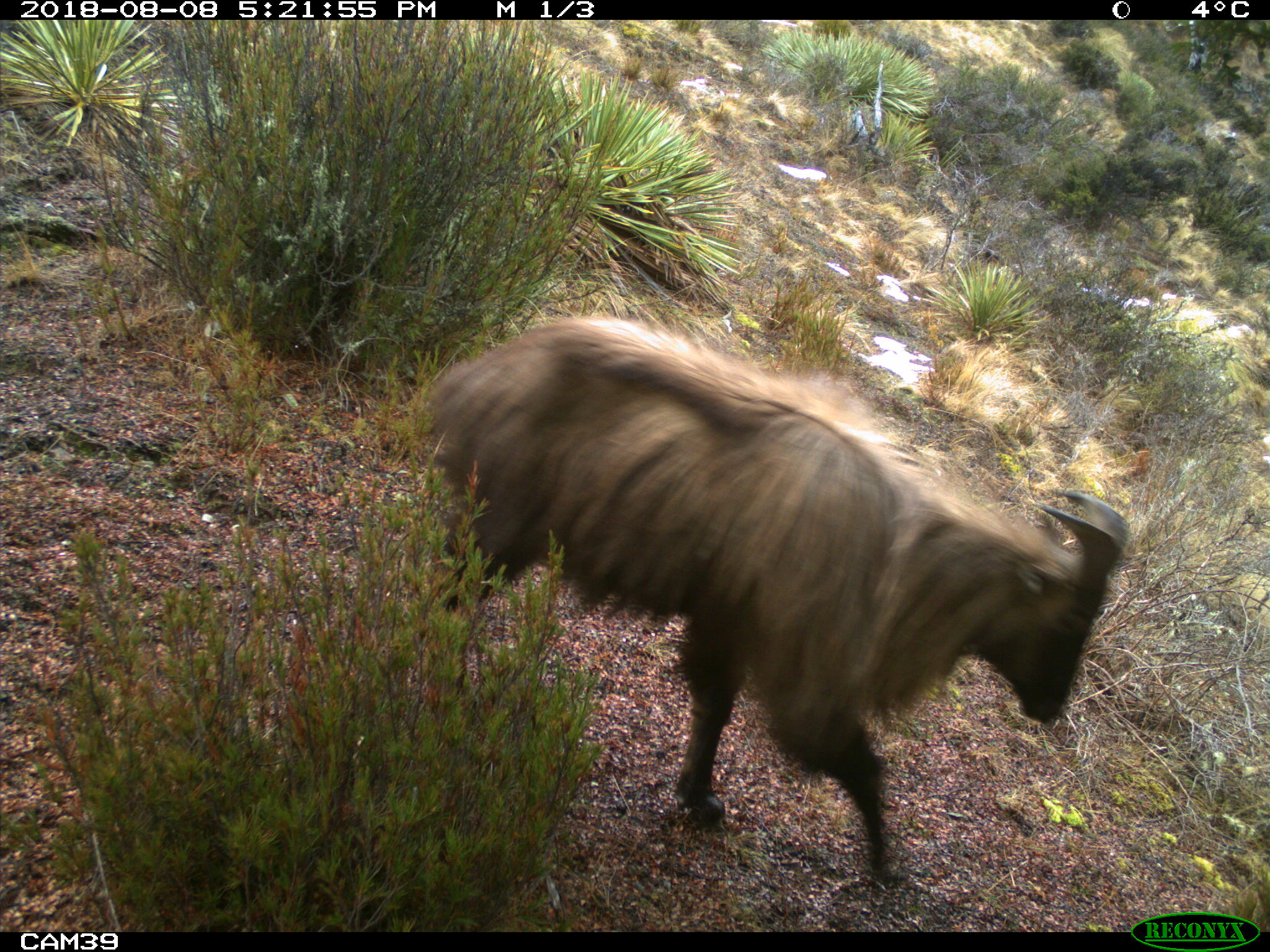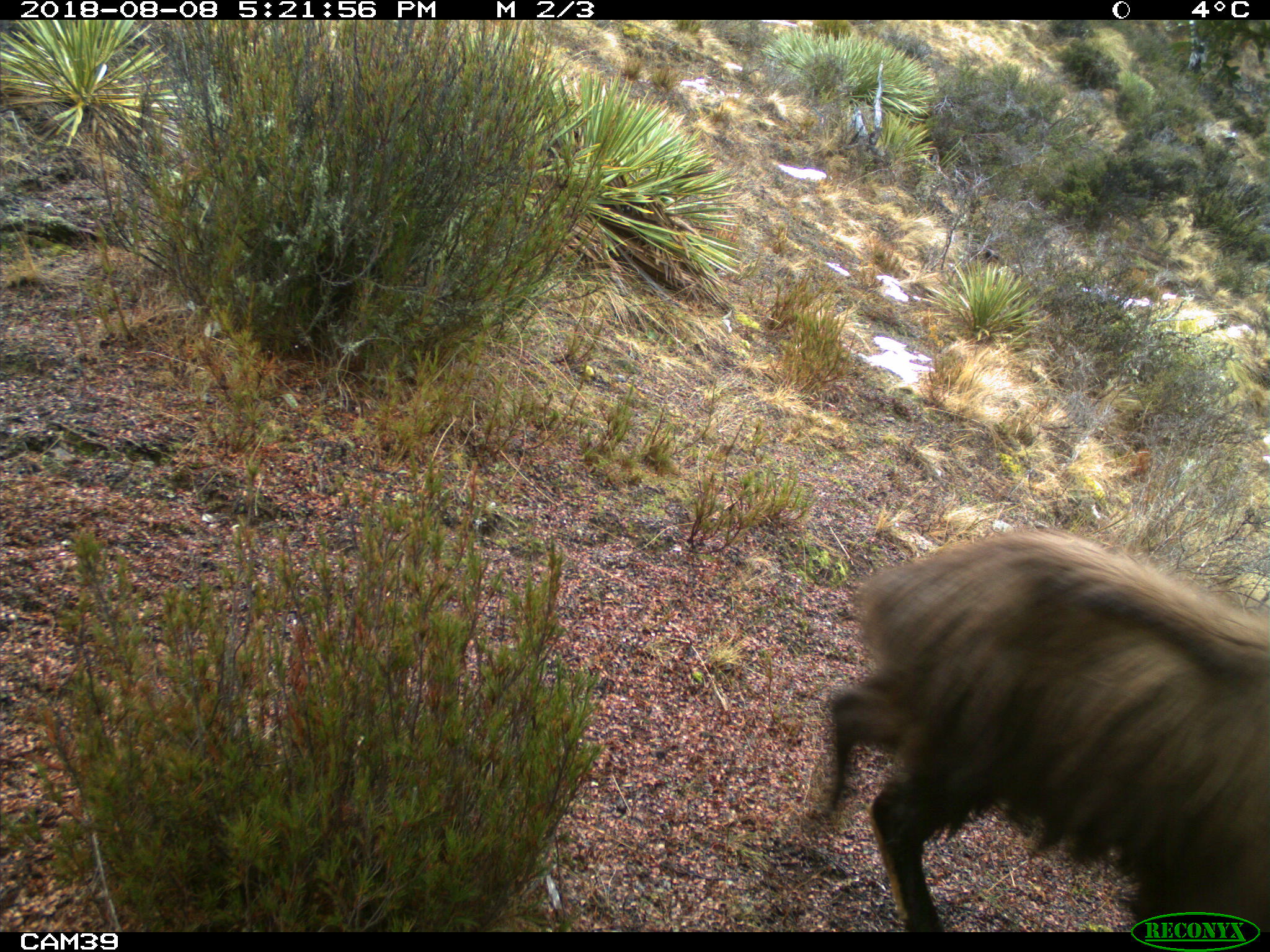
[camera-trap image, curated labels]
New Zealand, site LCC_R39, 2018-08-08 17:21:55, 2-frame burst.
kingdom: Animalia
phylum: Chordata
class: Mammalia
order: Artiodactyla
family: Bovidae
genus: Nilgiritragus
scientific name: Nilgiritragus hylocrius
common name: tahr